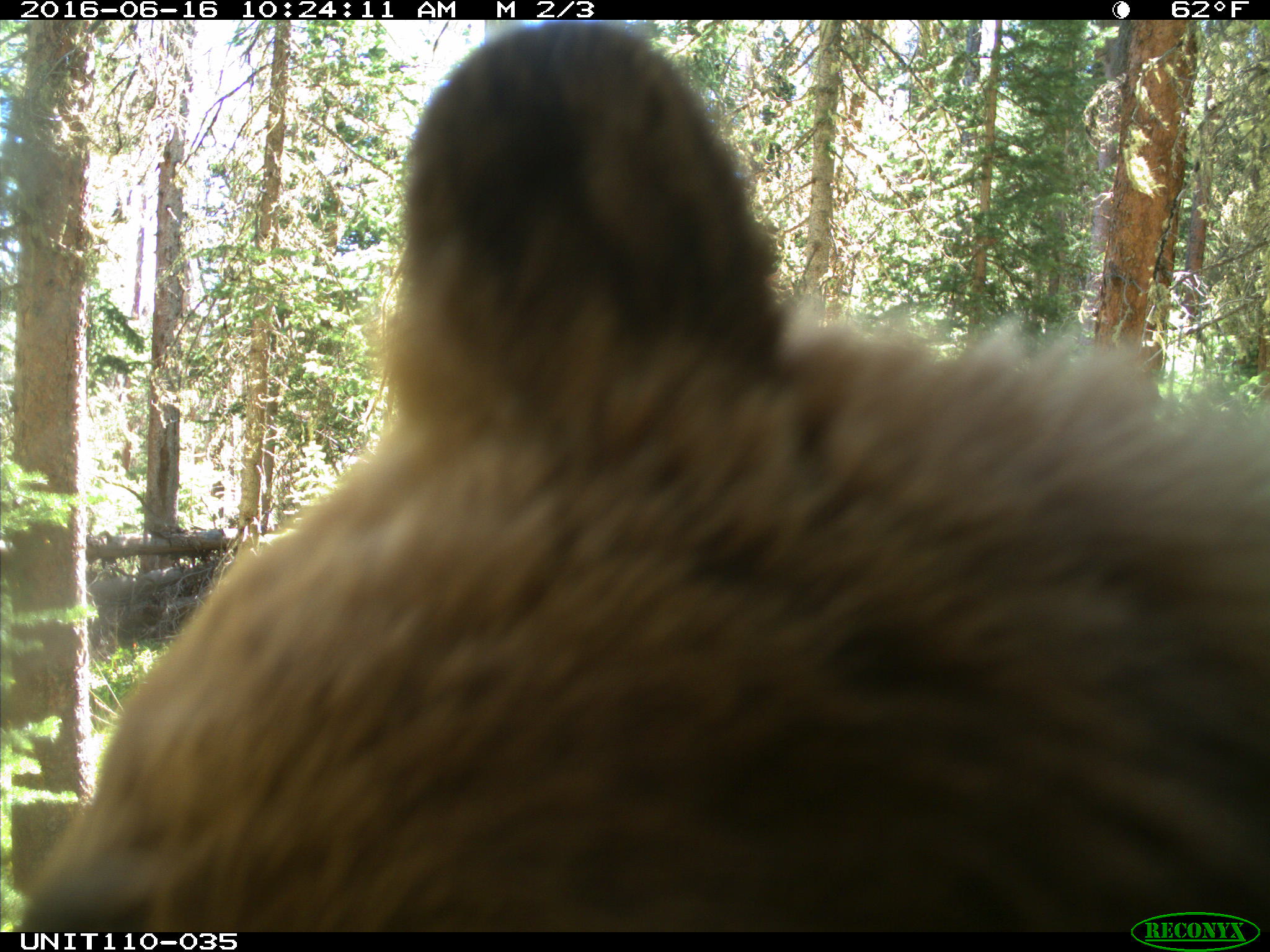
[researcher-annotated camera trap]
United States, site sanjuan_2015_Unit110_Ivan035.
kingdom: Animalia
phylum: Chordata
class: Mammalia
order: Carnivora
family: Ursidae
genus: Ursus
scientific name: Ursus americanus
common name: american black bear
Ursus americanus (american black bear).